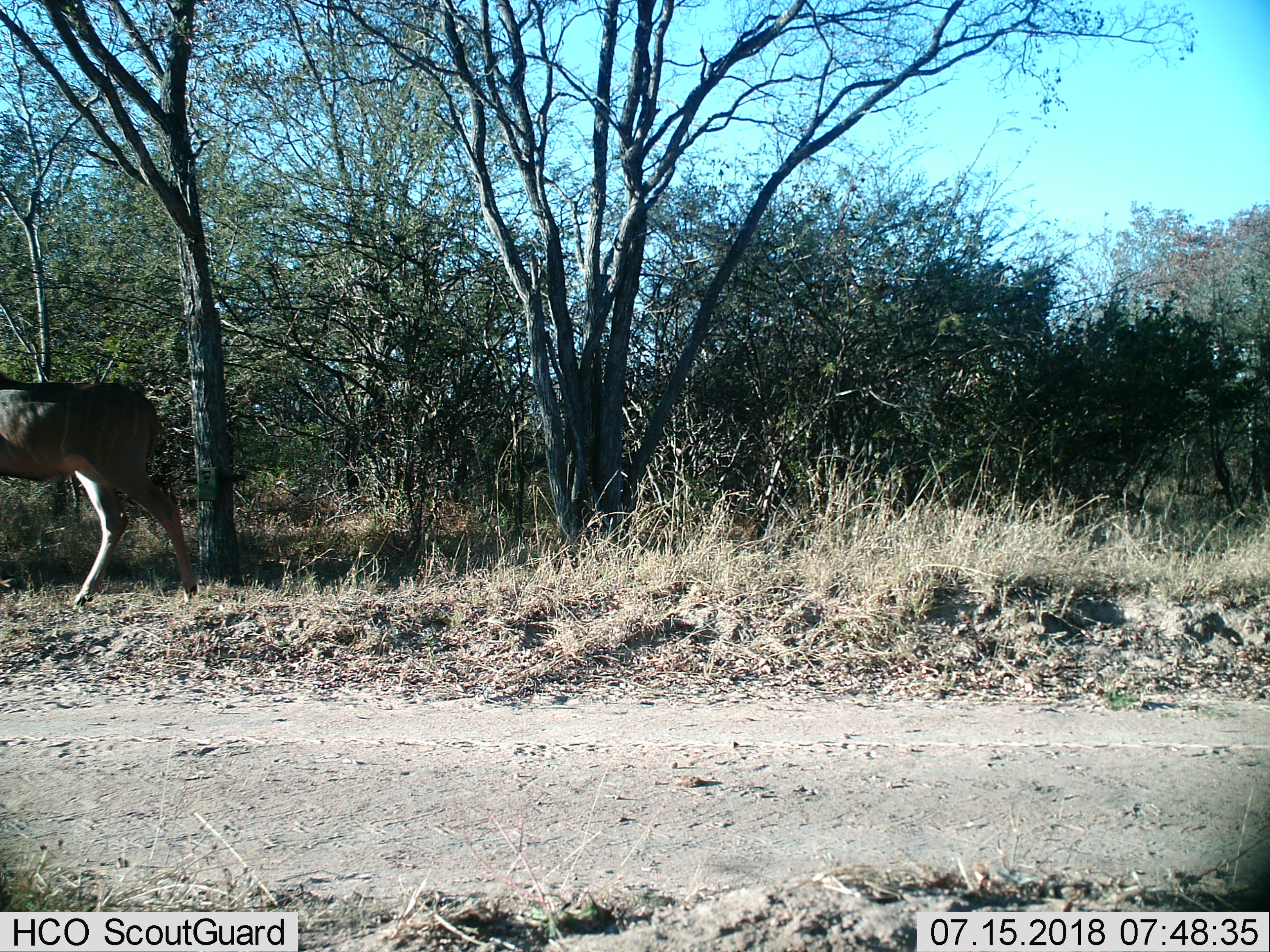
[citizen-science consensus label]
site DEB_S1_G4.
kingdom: Animalia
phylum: Chordata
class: Mammalia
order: Artiodactyla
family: Bovidae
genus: Tragelaphus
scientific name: Tragelaphus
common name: kudu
Kudu (Tragelaphus), count 1. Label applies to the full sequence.